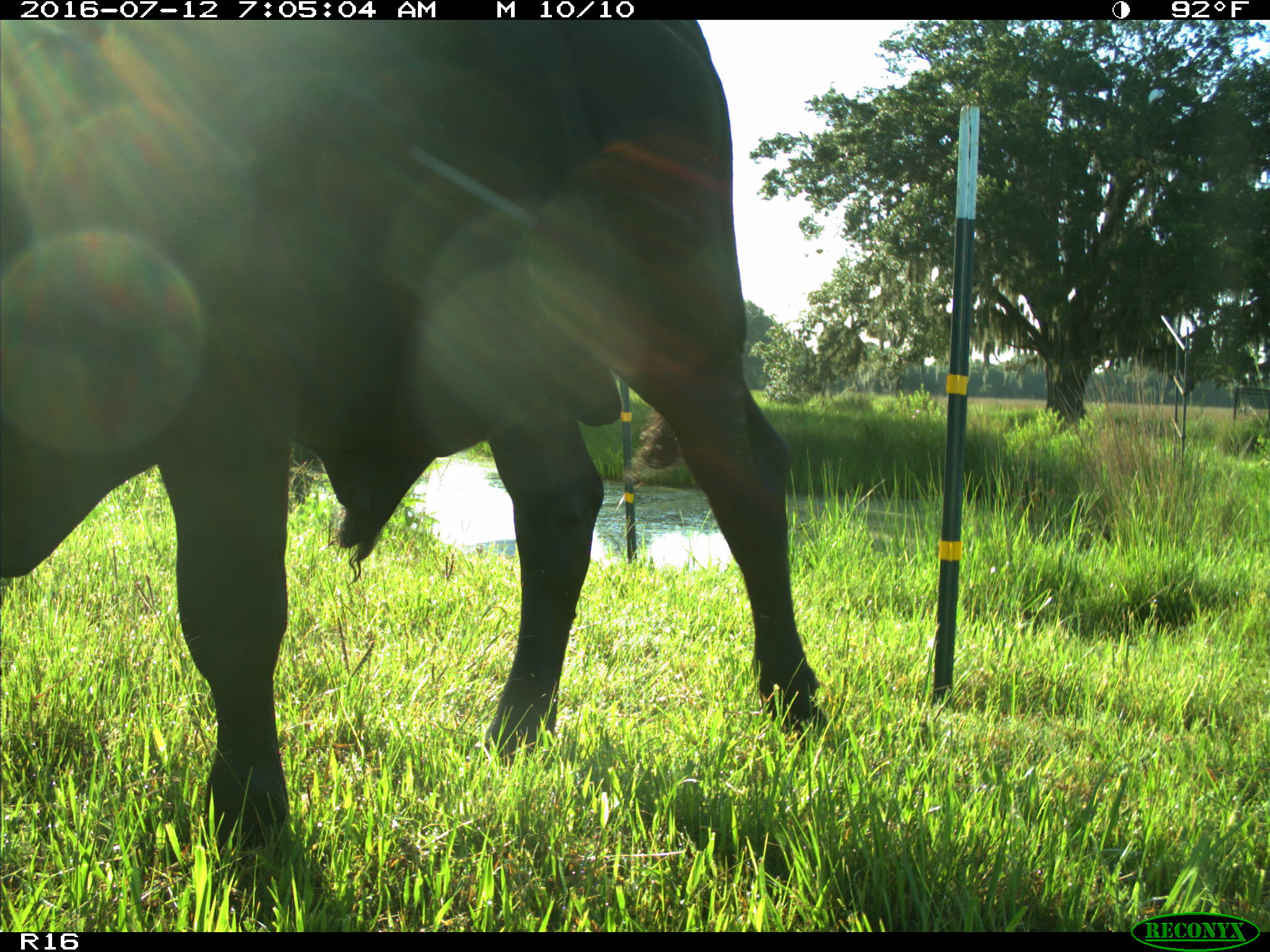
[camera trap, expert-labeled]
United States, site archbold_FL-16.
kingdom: Animalia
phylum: Chordata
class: Mammalia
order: Artiodactyla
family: Bovidae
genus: Bos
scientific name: Bos taurus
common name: domestic cow